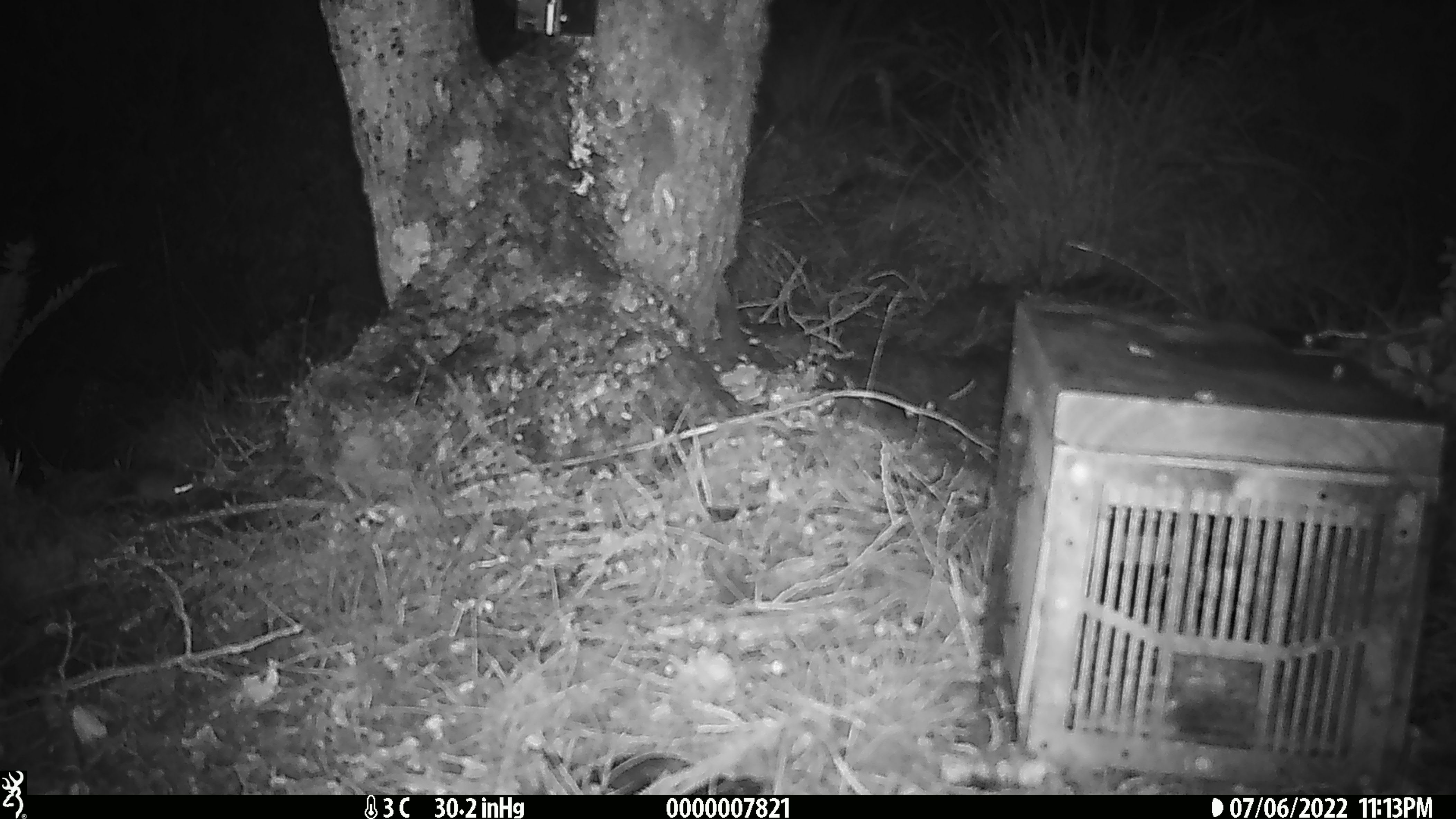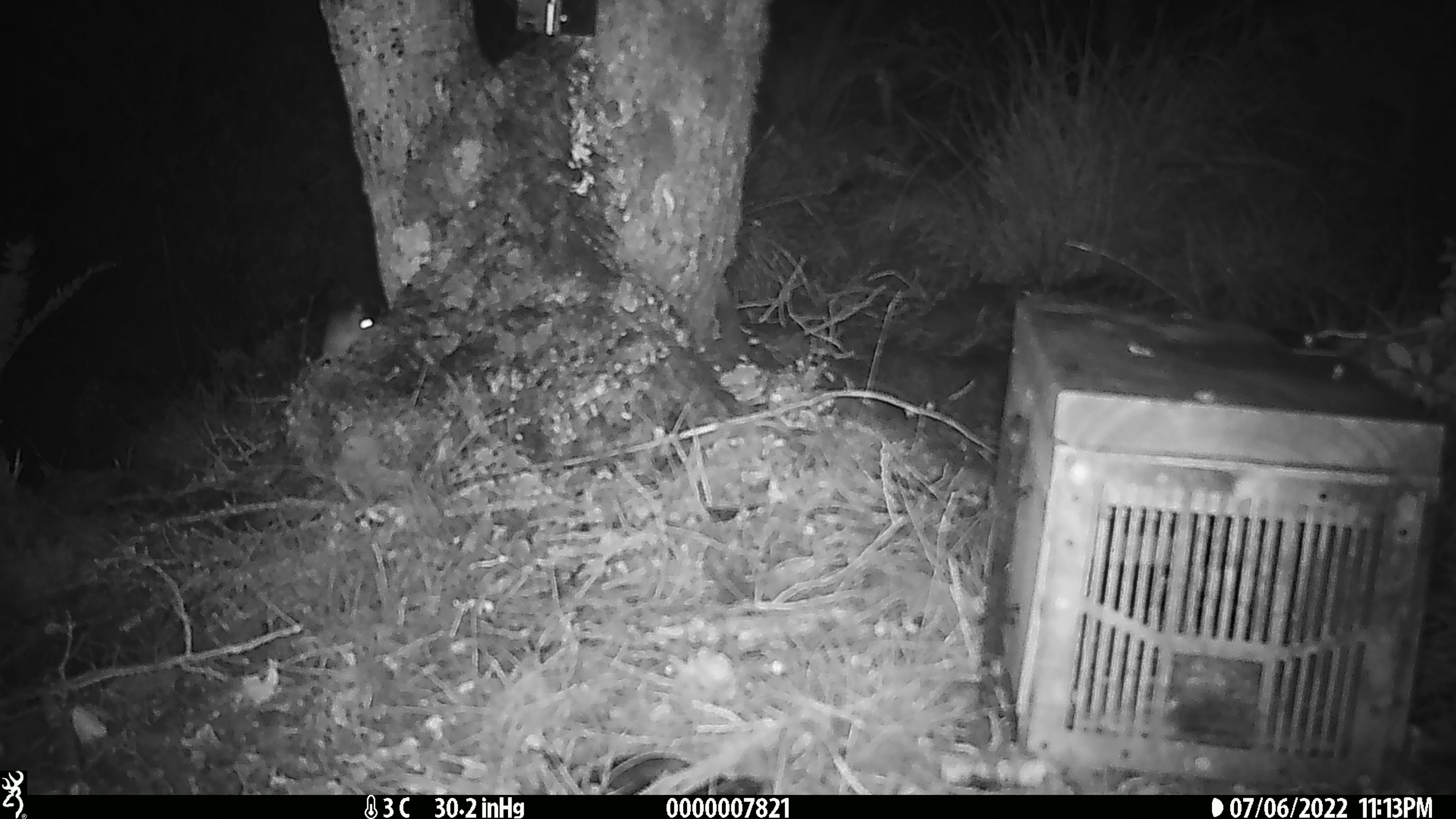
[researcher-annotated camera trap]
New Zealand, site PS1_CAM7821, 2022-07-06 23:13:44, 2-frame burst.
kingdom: Animalia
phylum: Chordata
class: Mammalia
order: Rodentia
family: Muridae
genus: Mus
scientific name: Mus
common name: mouse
Mouse (Mus).